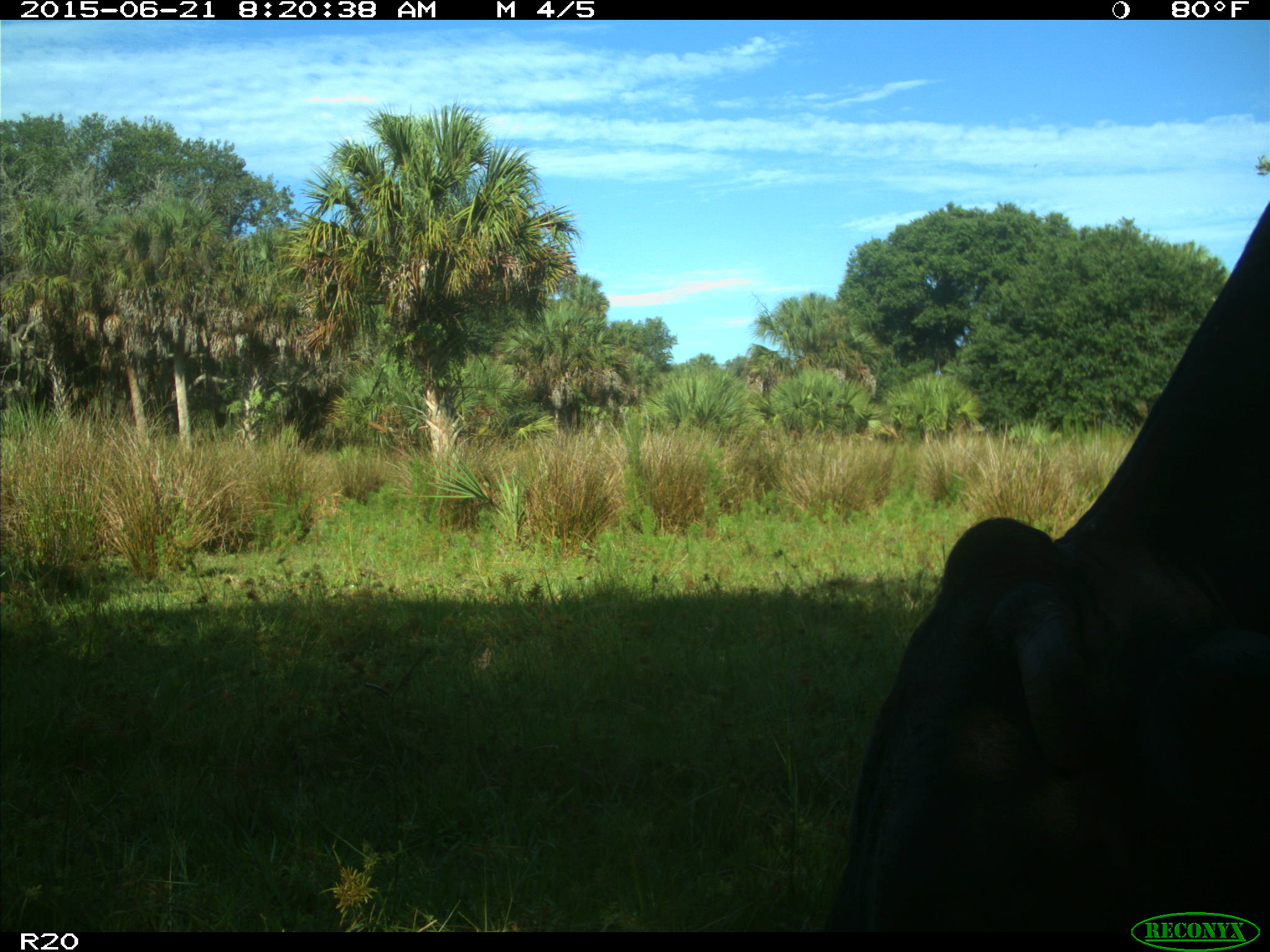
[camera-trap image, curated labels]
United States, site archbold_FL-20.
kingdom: Animalia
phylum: Chordata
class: Mammalia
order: Artiodactyla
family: Bovidae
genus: Bos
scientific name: Bos taurus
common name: domestic cow